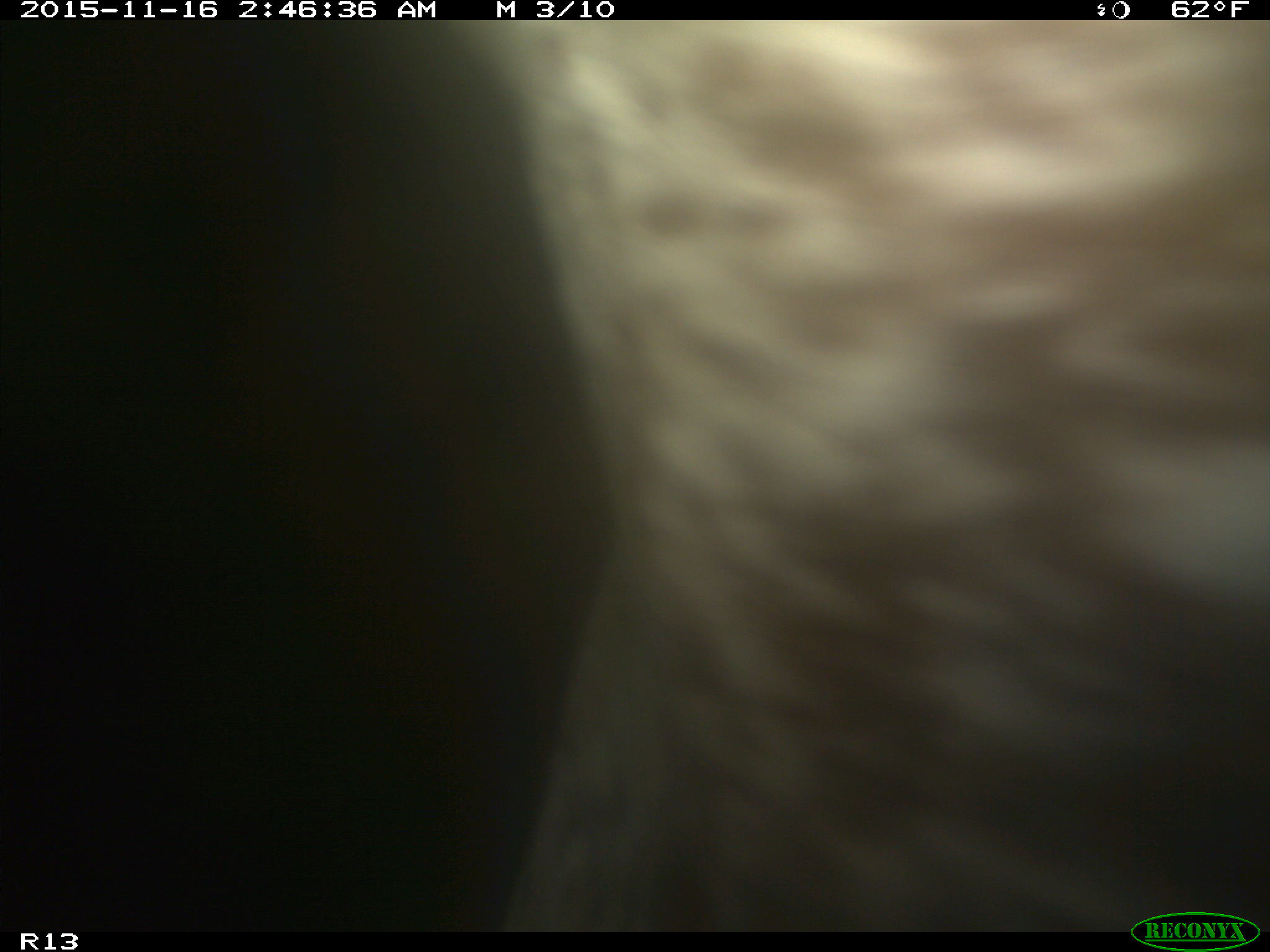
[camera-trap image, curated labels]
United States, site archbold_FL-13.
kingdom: Animalia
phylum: Chordata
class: Mammalia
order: Artiodactyla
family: Bovidae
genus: Bos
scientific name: Bos taurus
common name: domestic cow